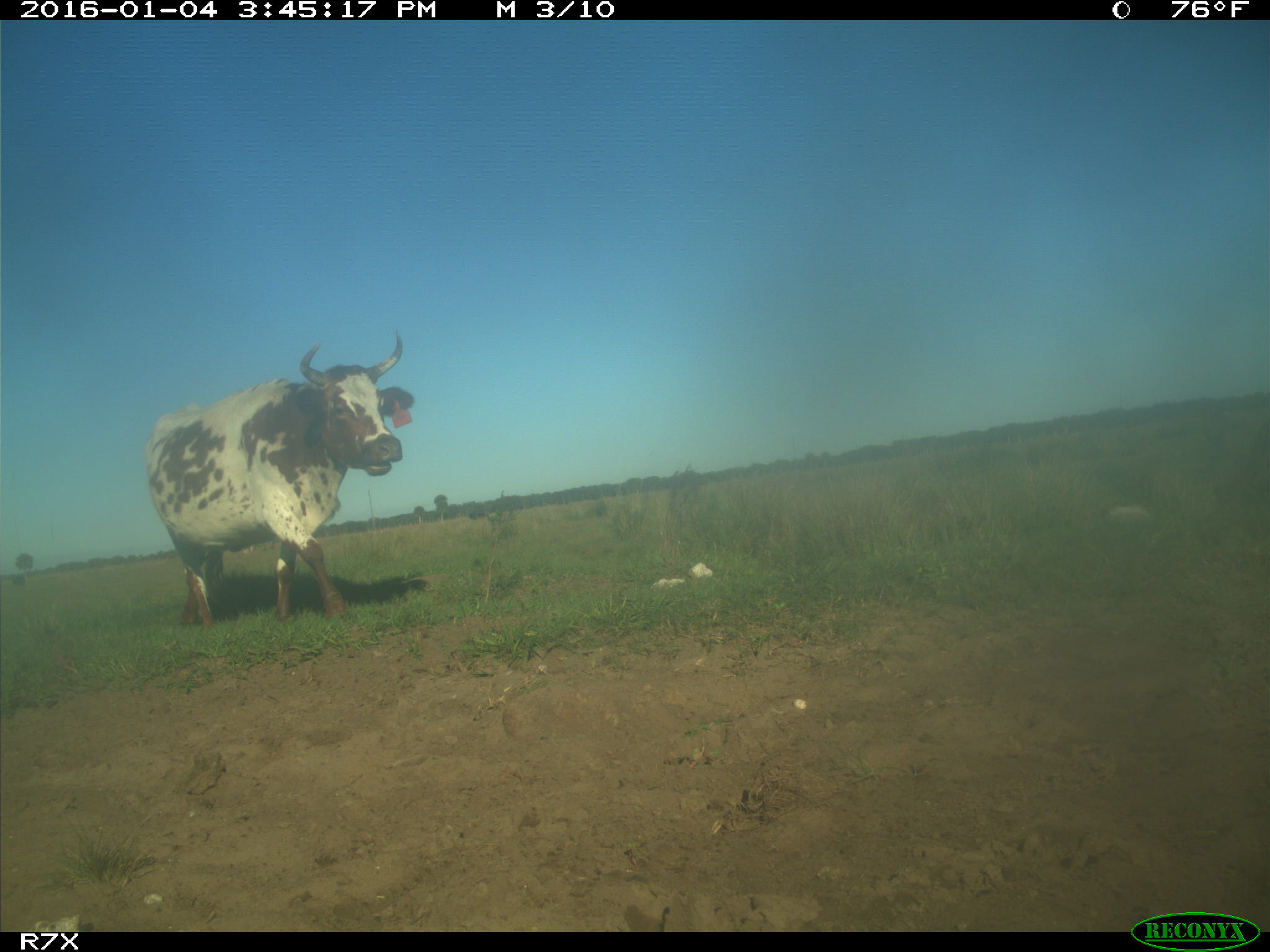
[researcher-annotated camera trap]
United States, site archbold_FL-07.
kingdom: Animalia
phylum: Chordata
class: Mammalia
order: Artiodactyla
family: Bovidae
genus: Bos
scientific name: Bos taurus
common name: domestic cow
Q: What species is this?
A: Bos taurus (domestic cow).